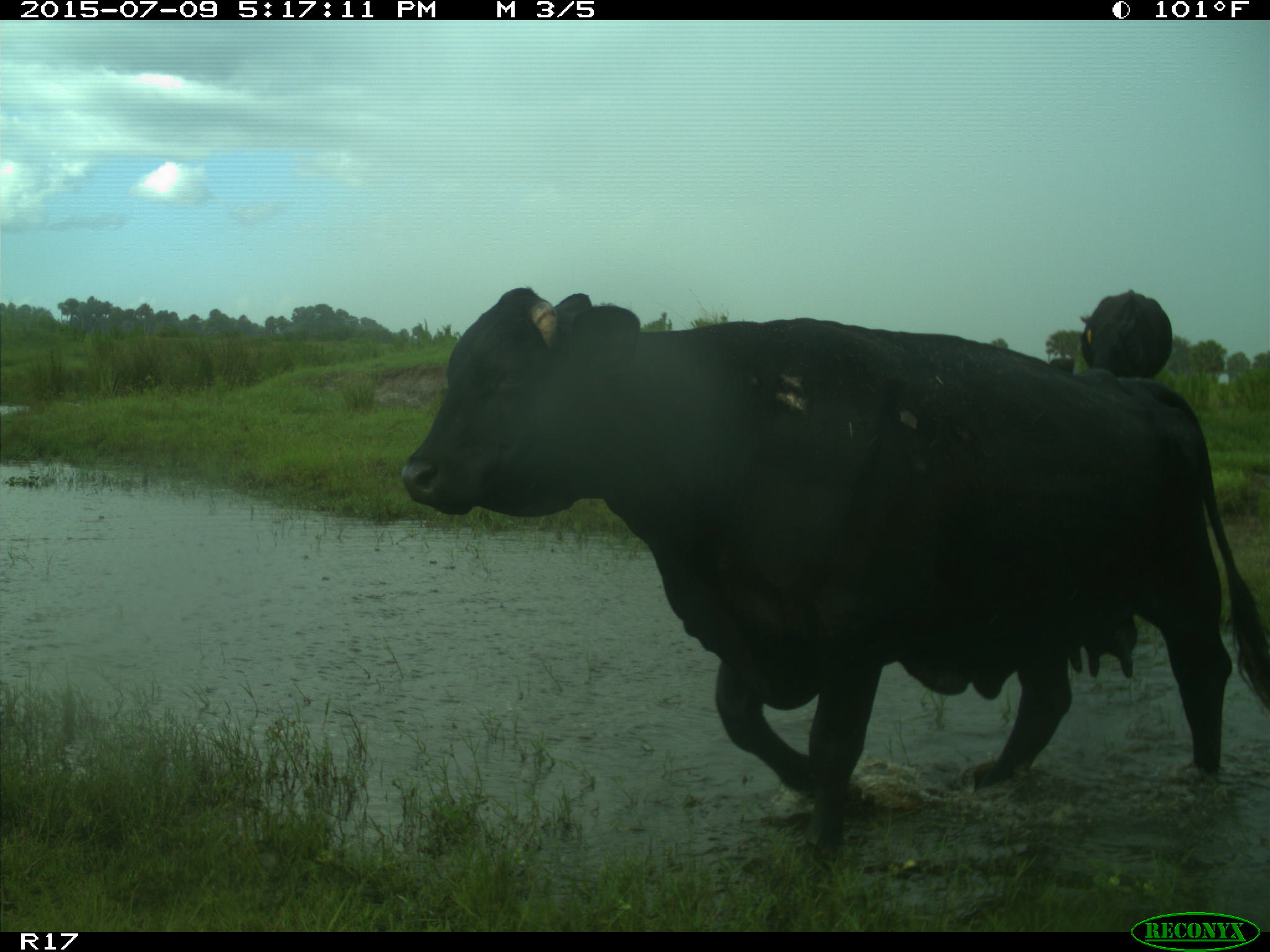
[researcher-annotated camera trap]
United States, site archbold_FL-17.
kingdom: Animalia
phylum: Chordata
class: Mammalia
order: Artiodactyla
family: Bovidae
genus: Bos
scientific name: Bos taurus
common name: domestic cow